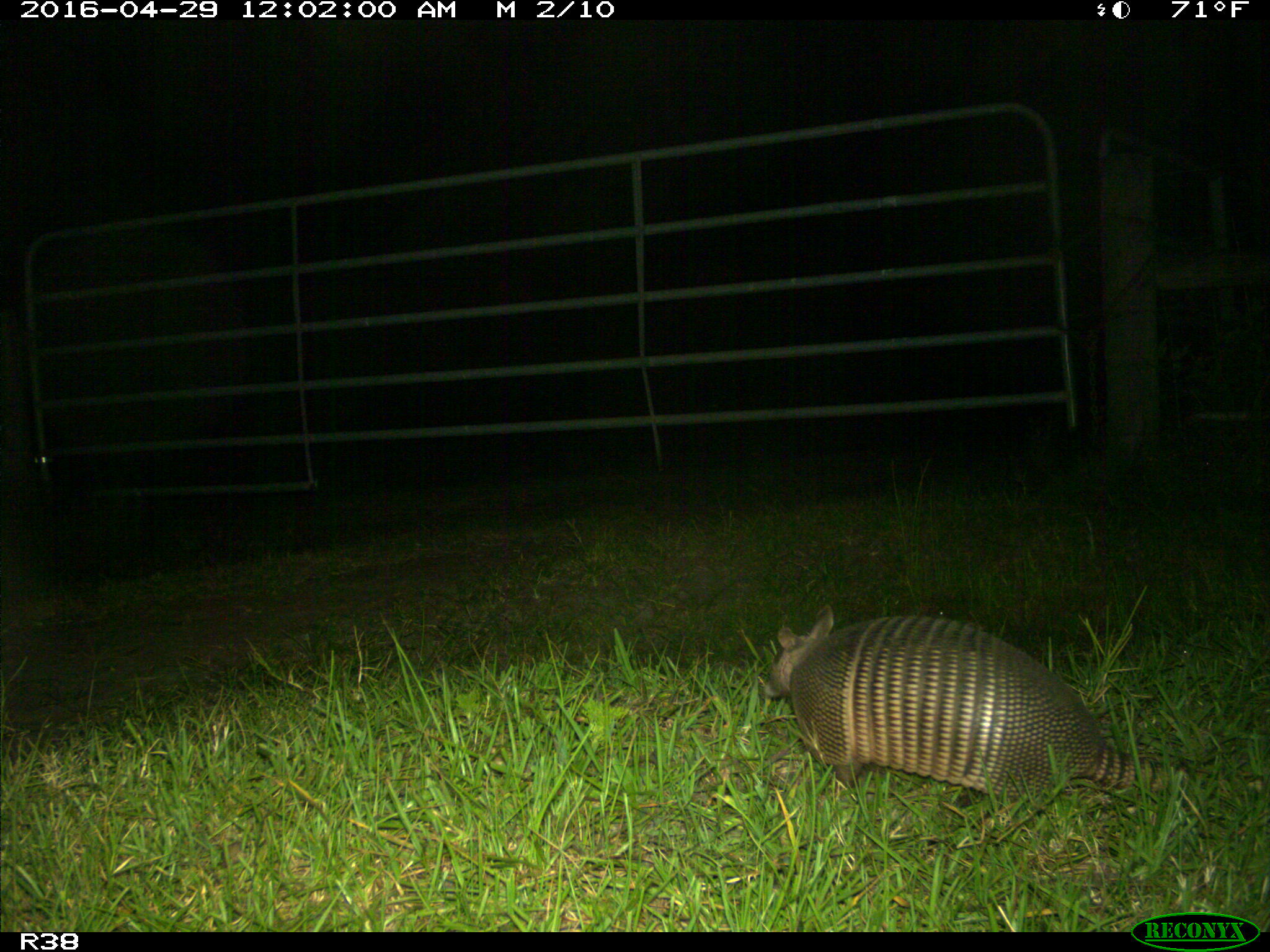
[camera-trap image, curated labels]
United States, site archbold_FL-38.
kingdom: Animalia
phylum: Chordata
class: Mammalia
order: Cingulata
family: Dasypodidae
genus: Dasypus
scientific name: Dasypus novemcinctus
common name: nine-banded armadillo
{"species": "Dasypus novemcinctus (nine-banded armadillo)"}